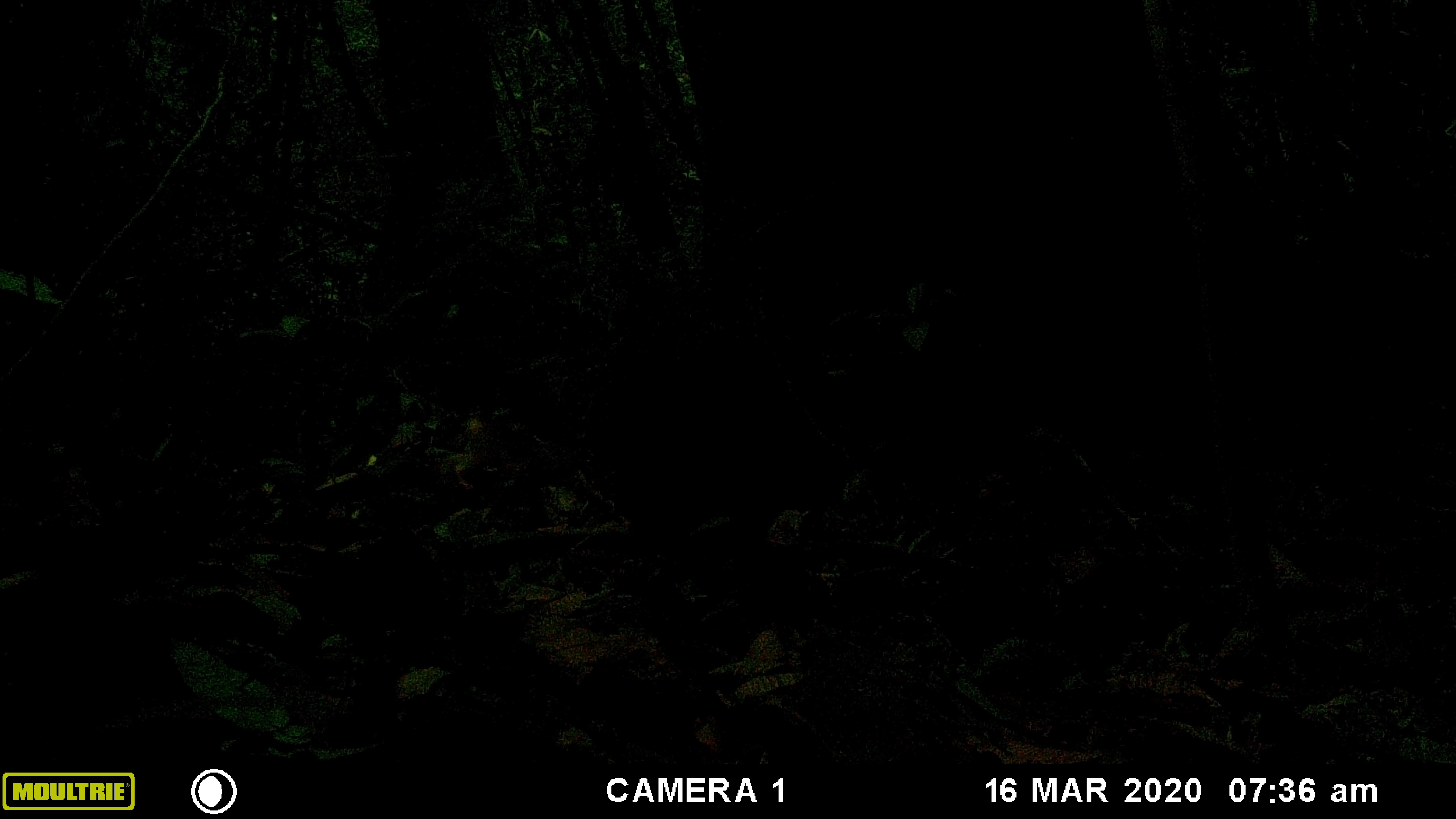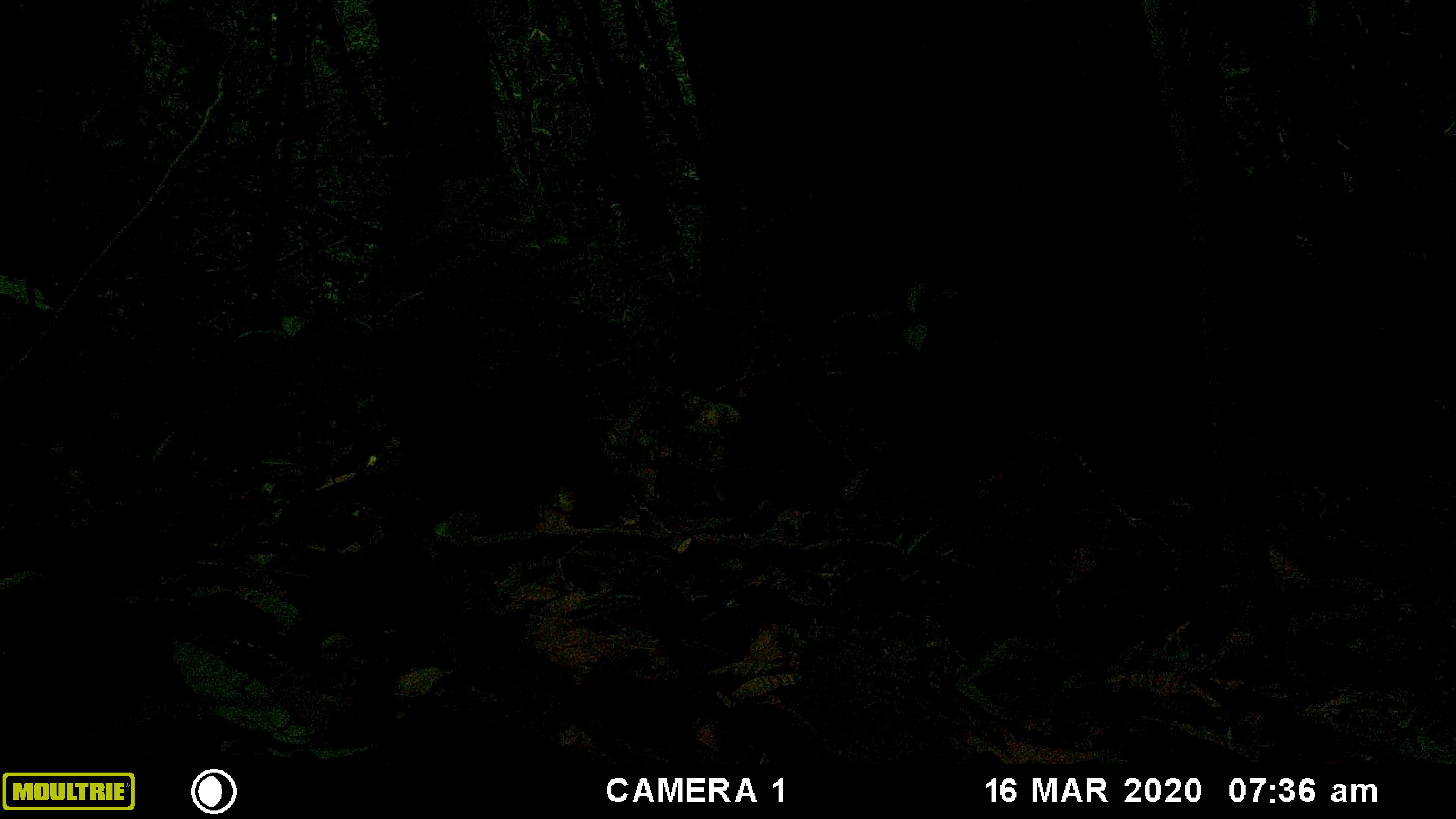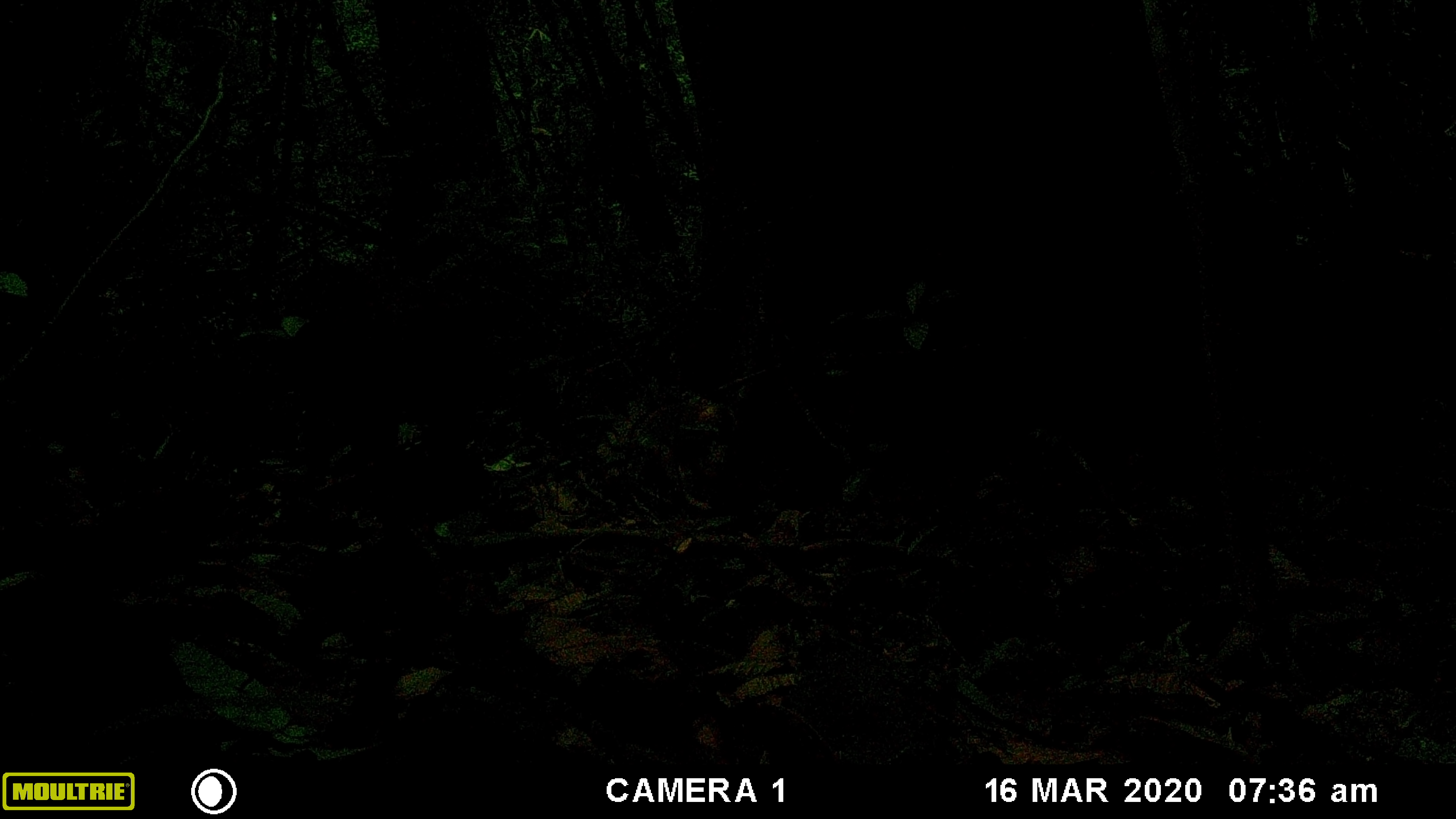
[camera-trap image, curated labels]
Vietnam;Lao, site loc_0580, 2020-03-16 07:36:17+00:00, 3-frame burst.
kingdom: Animalia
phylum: Chordata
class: Mammalia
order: Primates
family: Cercopithecidae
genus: Macaca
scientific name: Macaca arctoides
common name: stump-tailed macaque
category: stump tailed macaque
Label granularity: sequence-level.